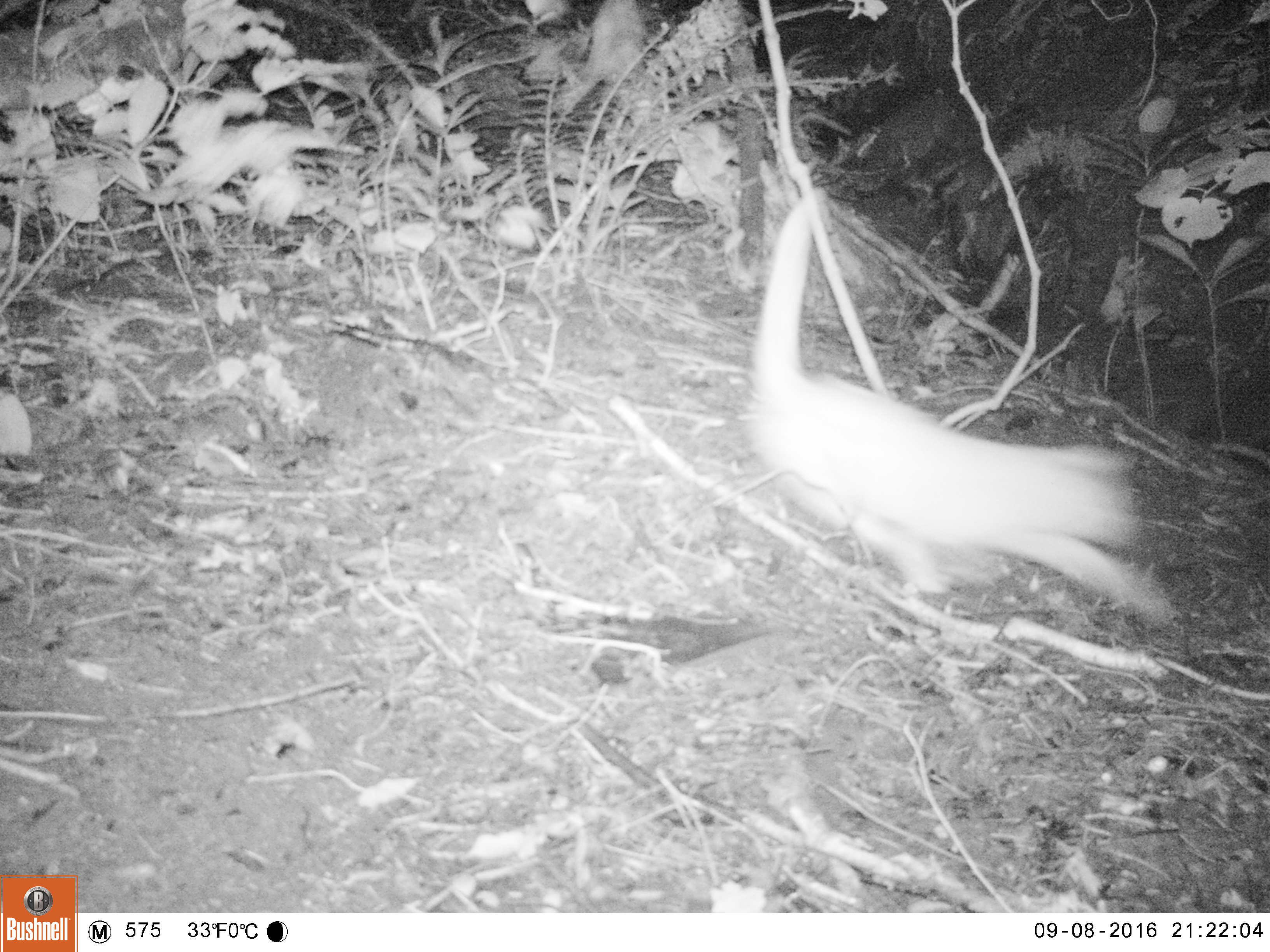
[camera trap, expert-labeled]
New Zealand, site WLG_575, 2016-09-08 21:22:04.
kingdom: Animalia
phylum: Chordata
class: Mammalia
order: Carnivora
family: Felidae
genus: Felis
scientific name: Felis catus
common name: domestic cat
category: cat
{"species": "cat (domestic cat) (Felis catus)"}